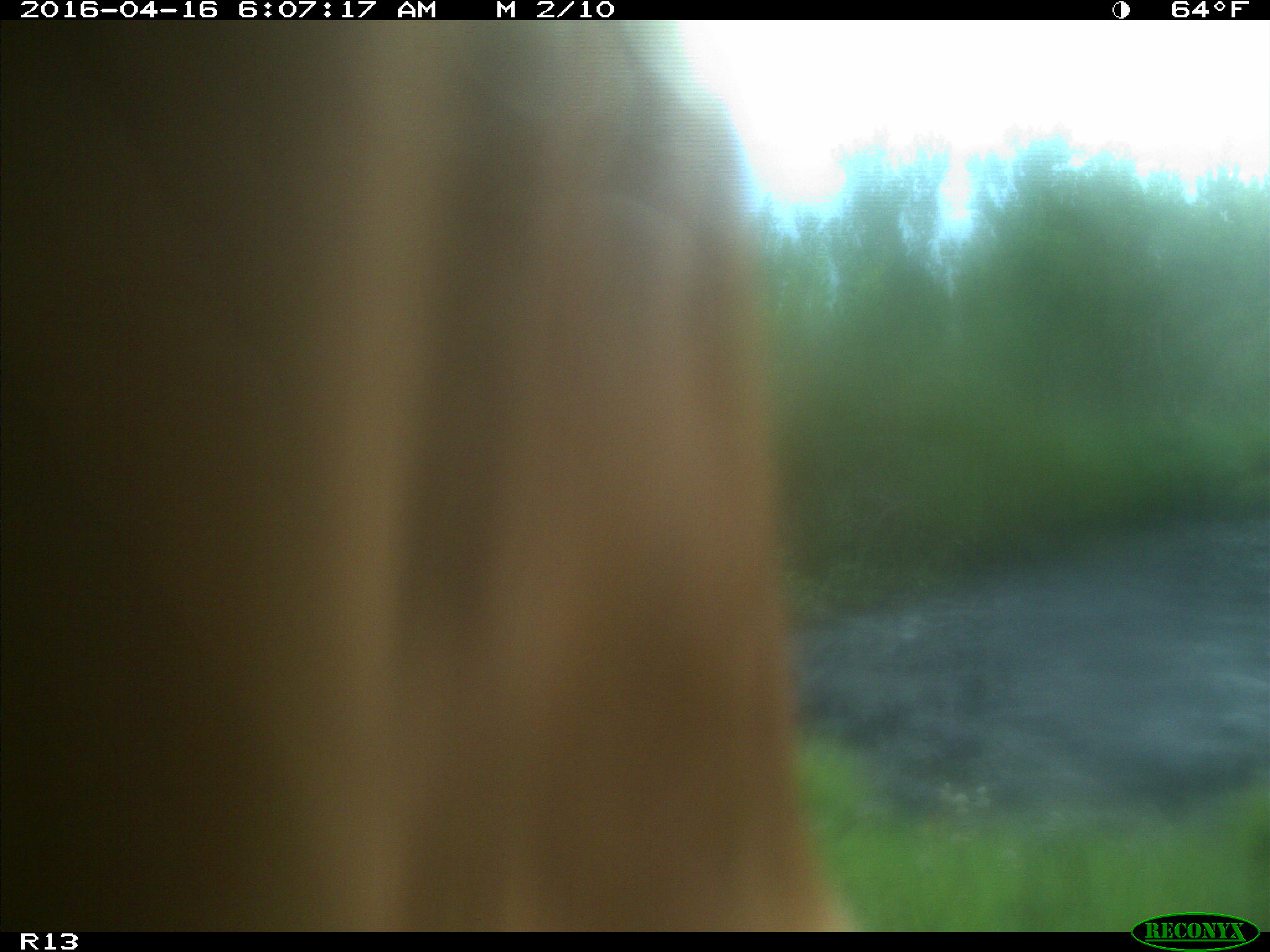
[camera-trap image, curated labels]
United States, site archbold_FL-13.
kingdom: Animalia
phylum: Chordata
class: Mammalia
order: Artiodactyla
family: Bovidae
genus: Bos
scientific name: Bos taurus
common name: domestic cow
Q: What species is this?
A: Bos taurus (domestic cow).